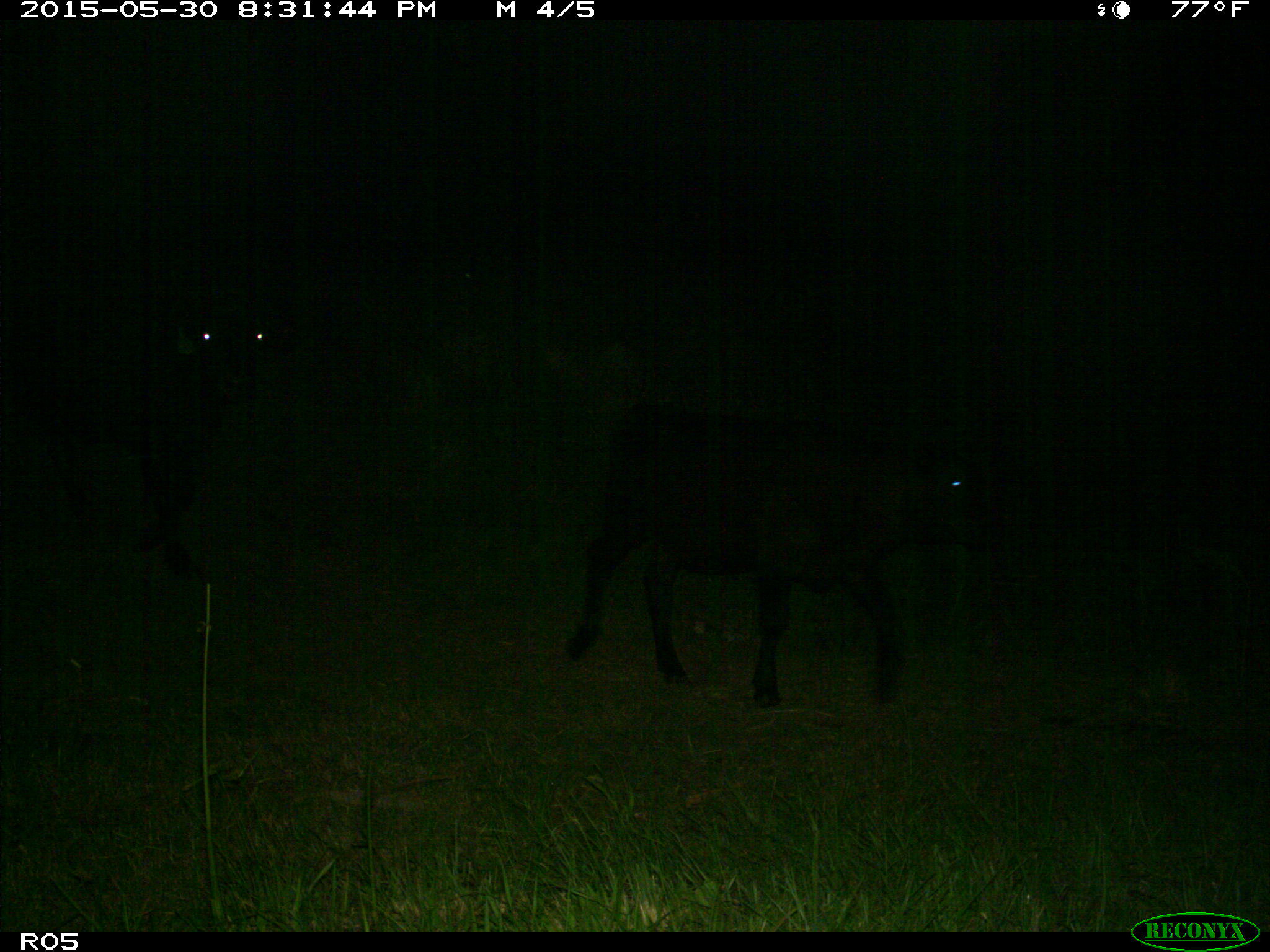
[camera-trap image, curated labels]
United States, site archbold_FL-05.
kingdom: Animalia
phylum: Chordata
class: Mammalia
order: Artiodactyla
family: Bovidae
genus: Bos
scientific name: Bos taurus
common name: domestic cow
Bos taurus (domestic cow).